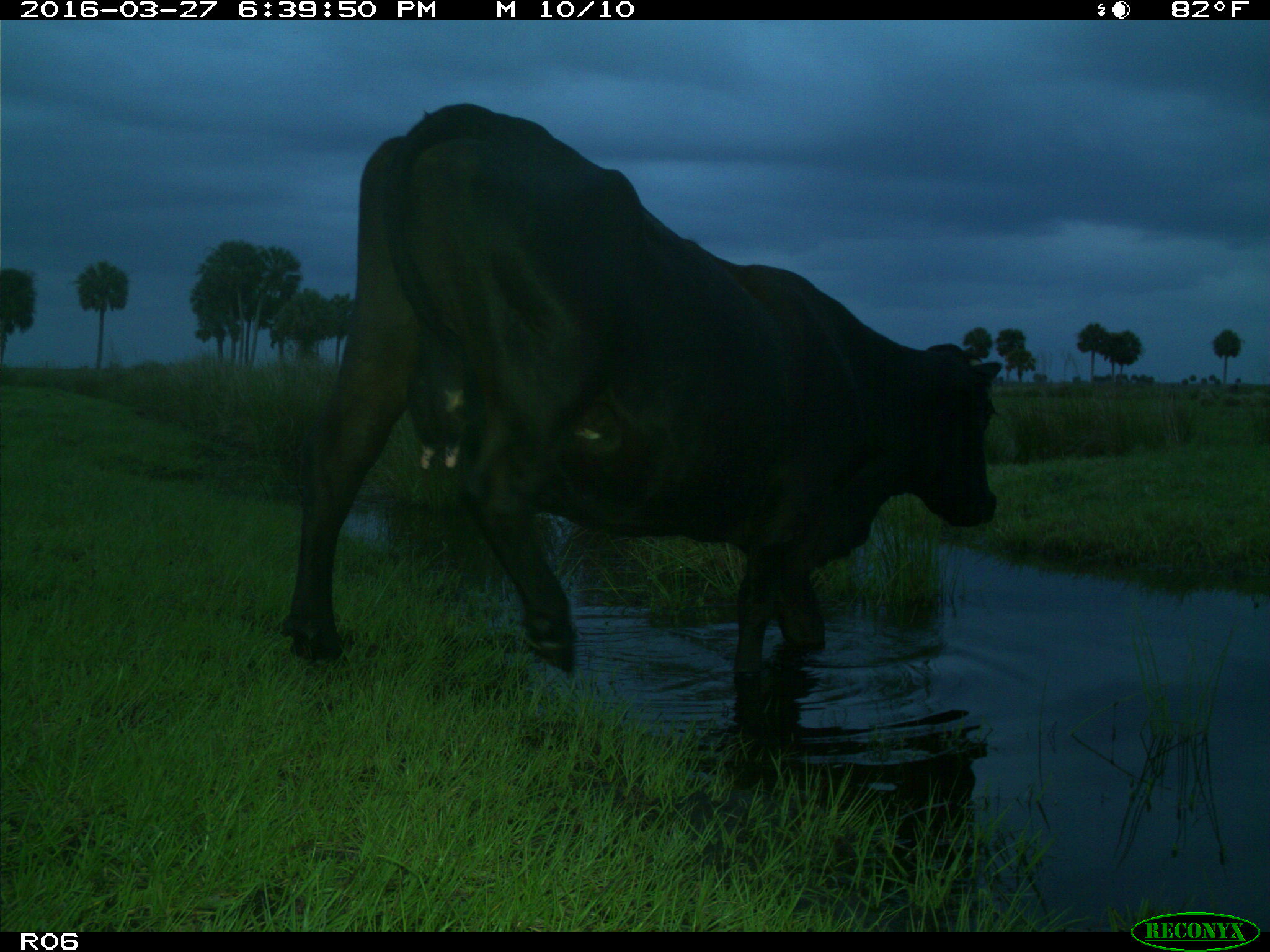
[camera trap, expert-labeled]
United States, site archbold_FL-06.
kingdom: Animalia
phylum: Chordata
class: Mammalia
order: Artiodactyla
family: Bovidae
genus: Bos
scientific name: Bos taurus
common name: domestic cow